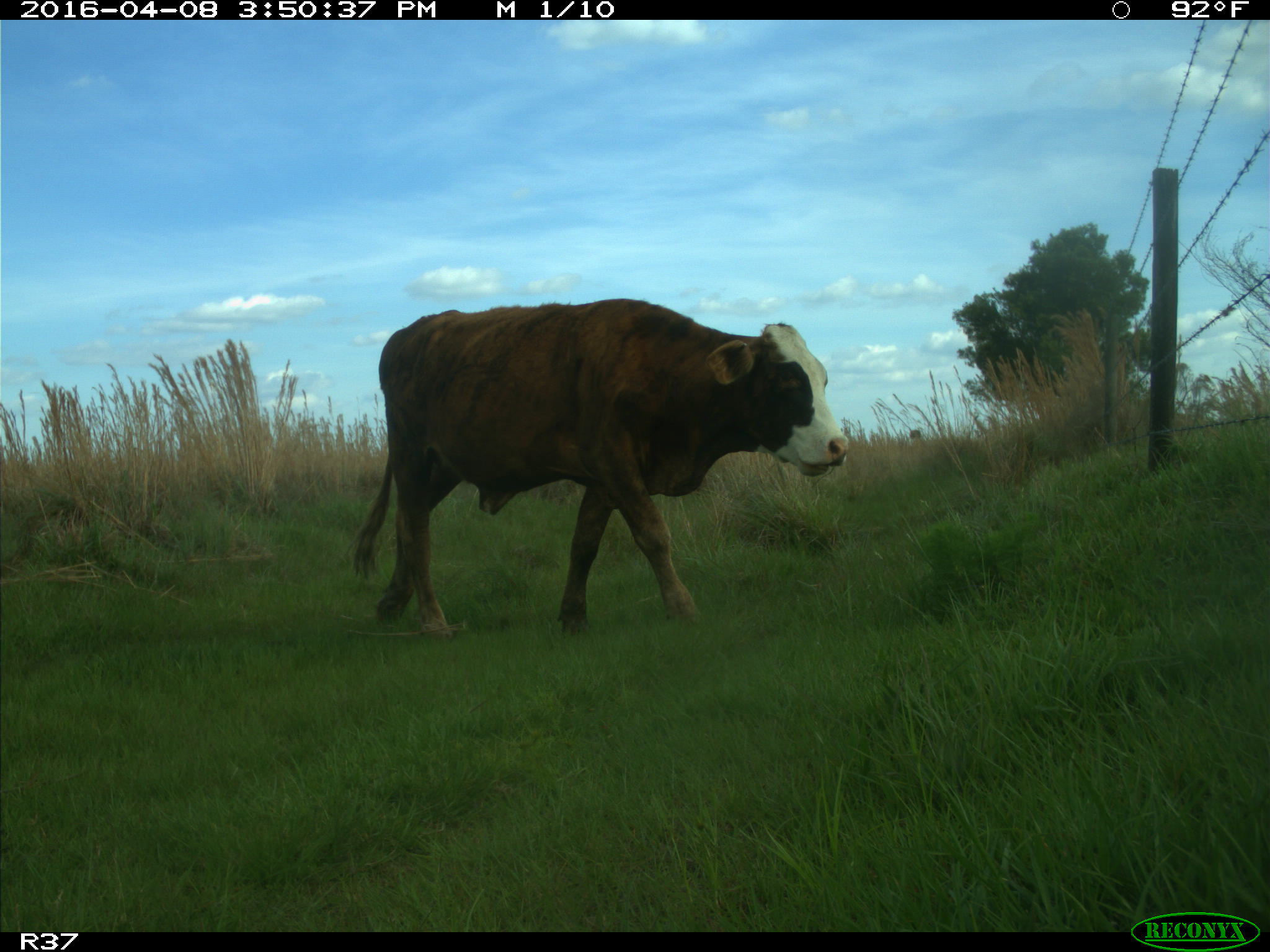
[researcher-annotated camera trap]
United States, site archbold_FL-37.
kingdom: Animalia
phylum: Chordata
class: Mammalia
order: Artiodactyla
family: Bovidae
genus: Bos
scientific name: Bos taurus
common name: domestic cow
Bos taurus (domestic cow).